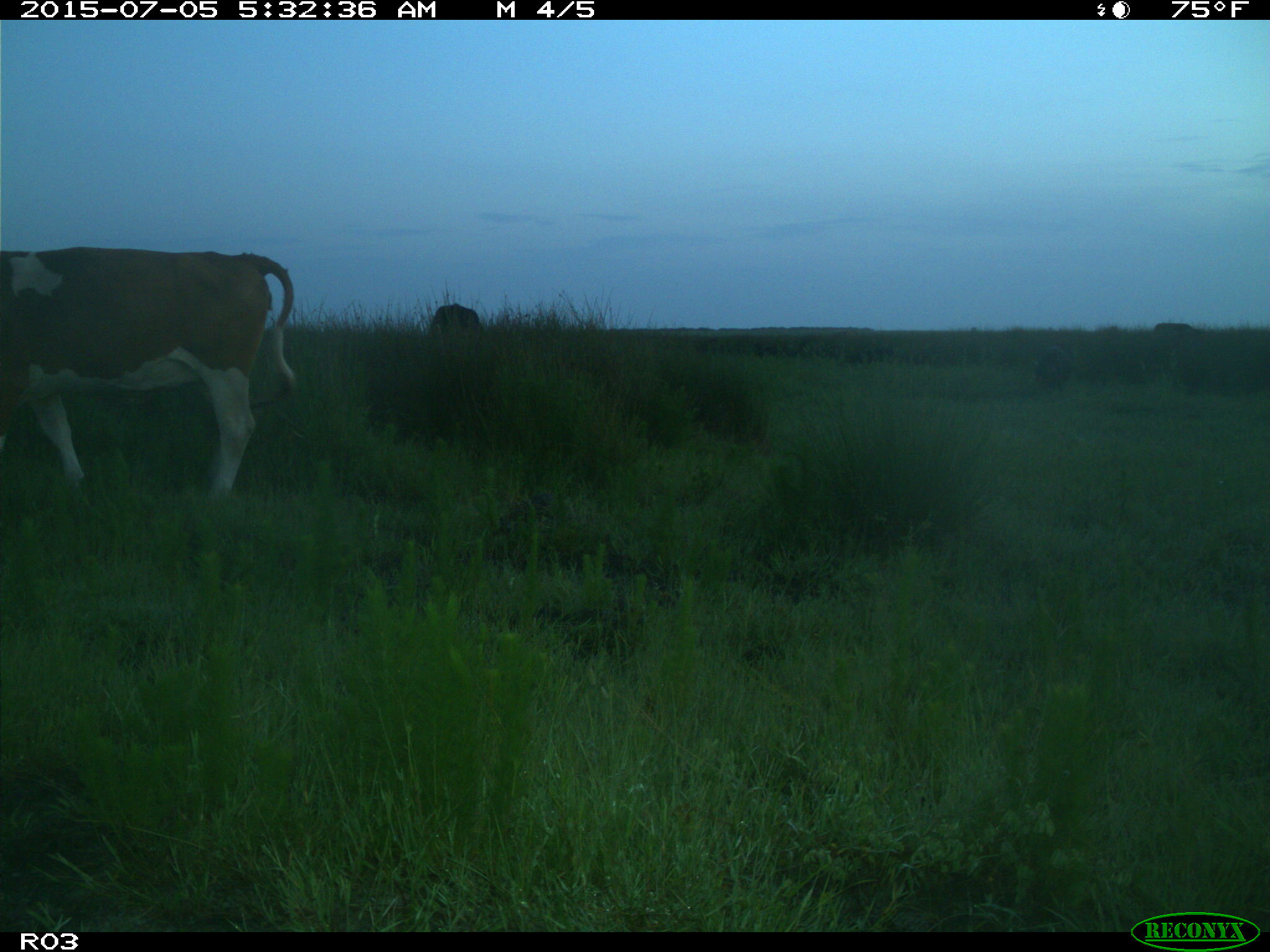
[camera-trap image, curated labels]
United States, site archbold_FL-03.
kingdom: Animalia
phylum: Chordata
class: Mammalia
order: Artiodactyla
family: Bovidae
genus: Bos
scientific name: Bos taurus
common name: domestic cow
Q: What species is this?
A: Bos taurus (domestic cow).